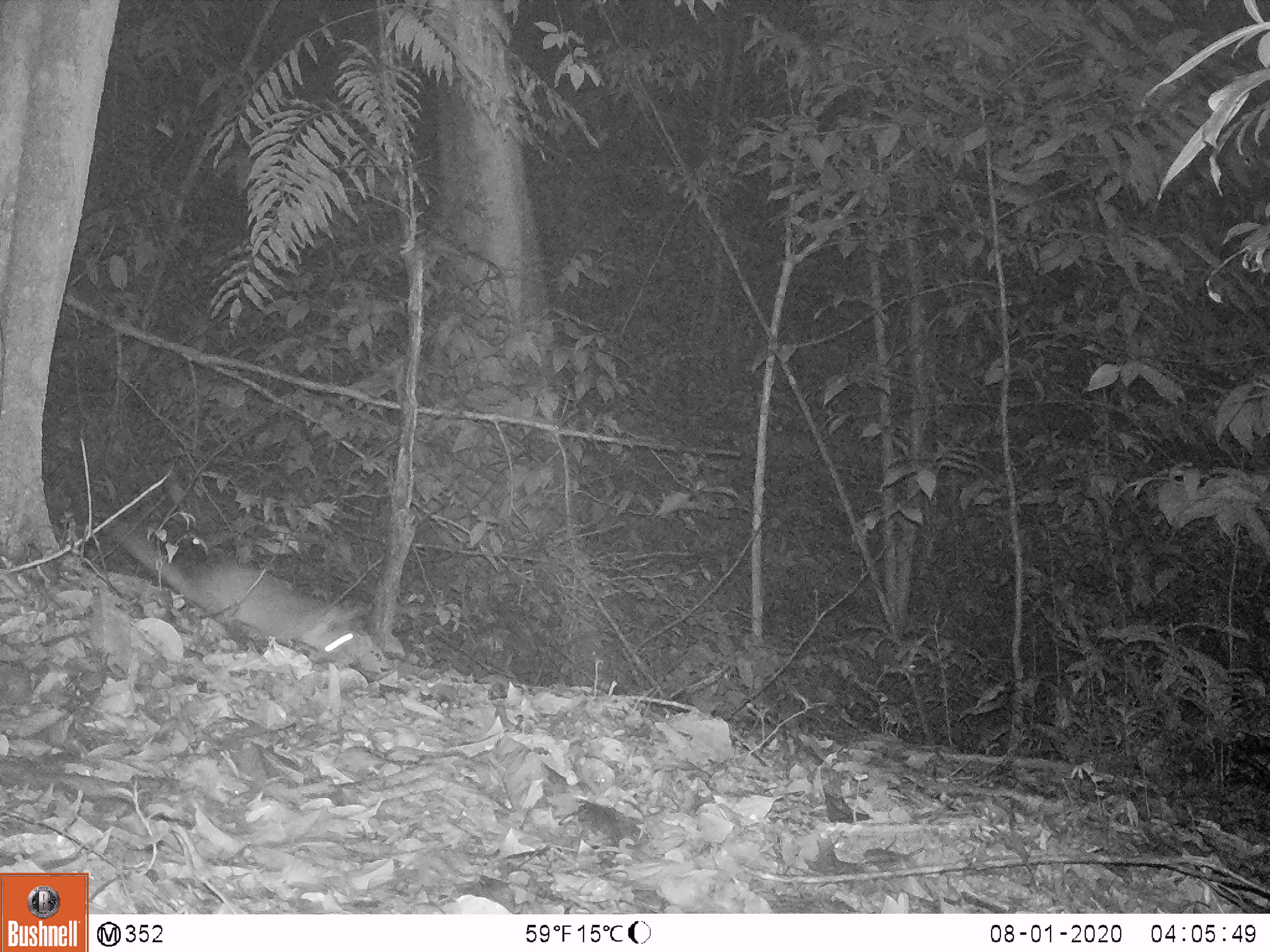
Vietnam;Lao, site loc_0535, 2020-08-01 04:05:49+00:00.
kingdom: Animalia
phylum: Chordata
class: Mammalia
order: Carnivora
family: Mustelidae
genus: Melogale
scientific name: Melogale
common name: ferret badger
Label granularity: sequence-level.